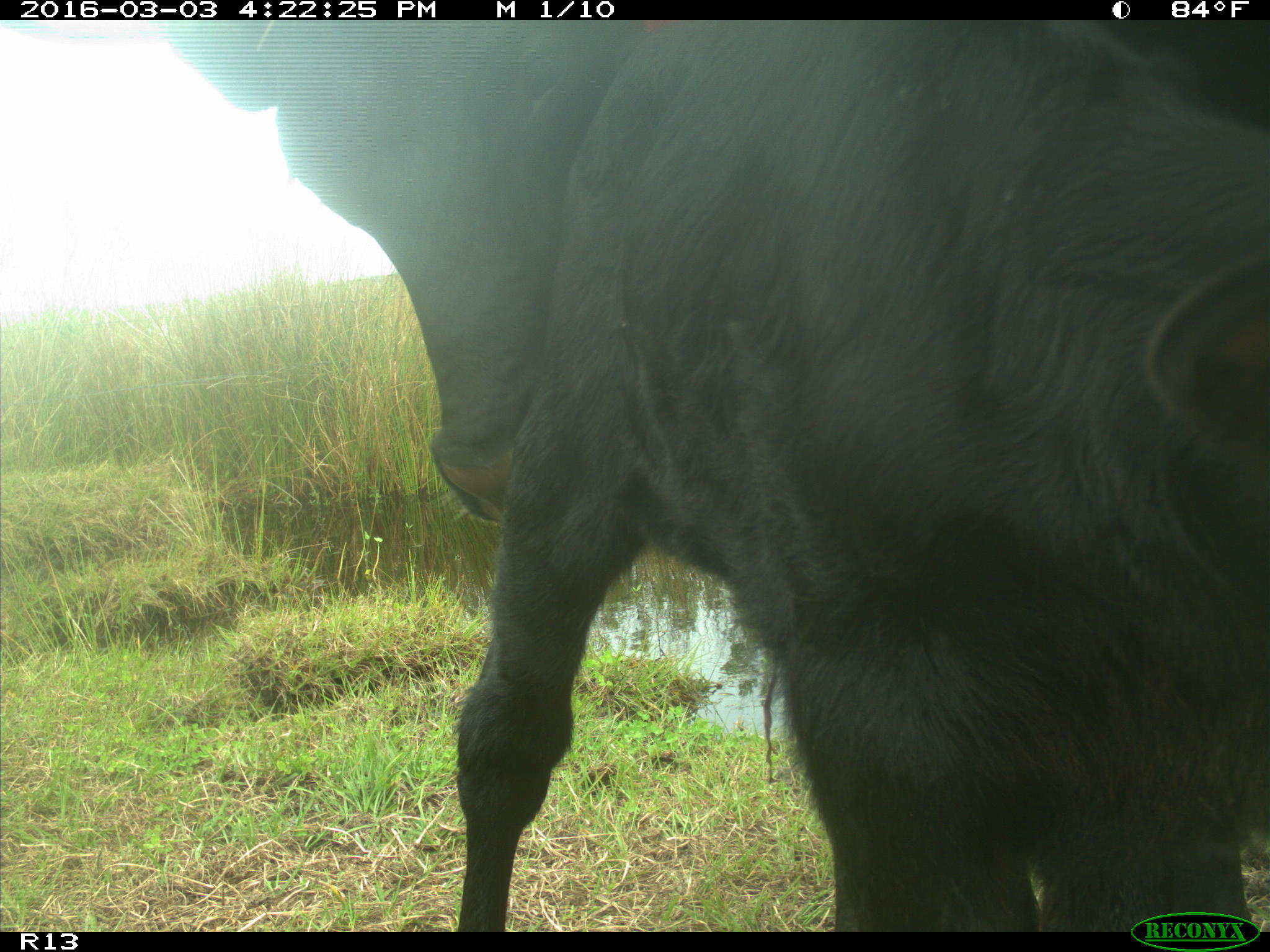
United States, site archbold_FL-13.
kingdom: Animalia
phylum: Chordata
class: Mammalia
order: Artiodactyla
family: Bovidae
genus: Bos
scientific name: Bos taurus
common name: domestic cow